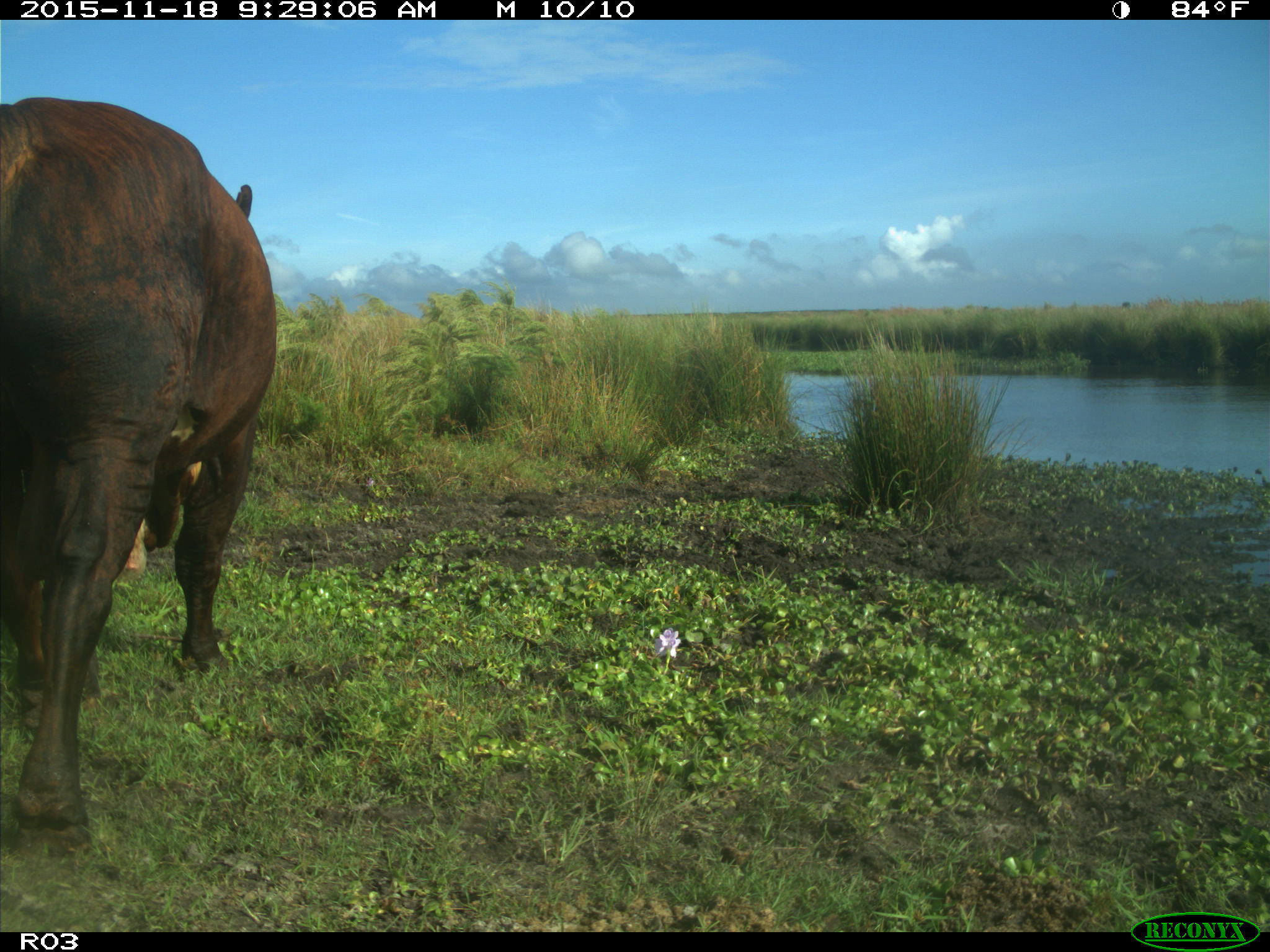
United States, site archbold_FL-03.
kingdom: Animalia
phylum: Chordata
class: Mammalia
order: Artiodactyla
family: Bovidae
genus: Bos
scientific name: Bos taurus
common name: domestic cow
Bos taurus (domestic cow).